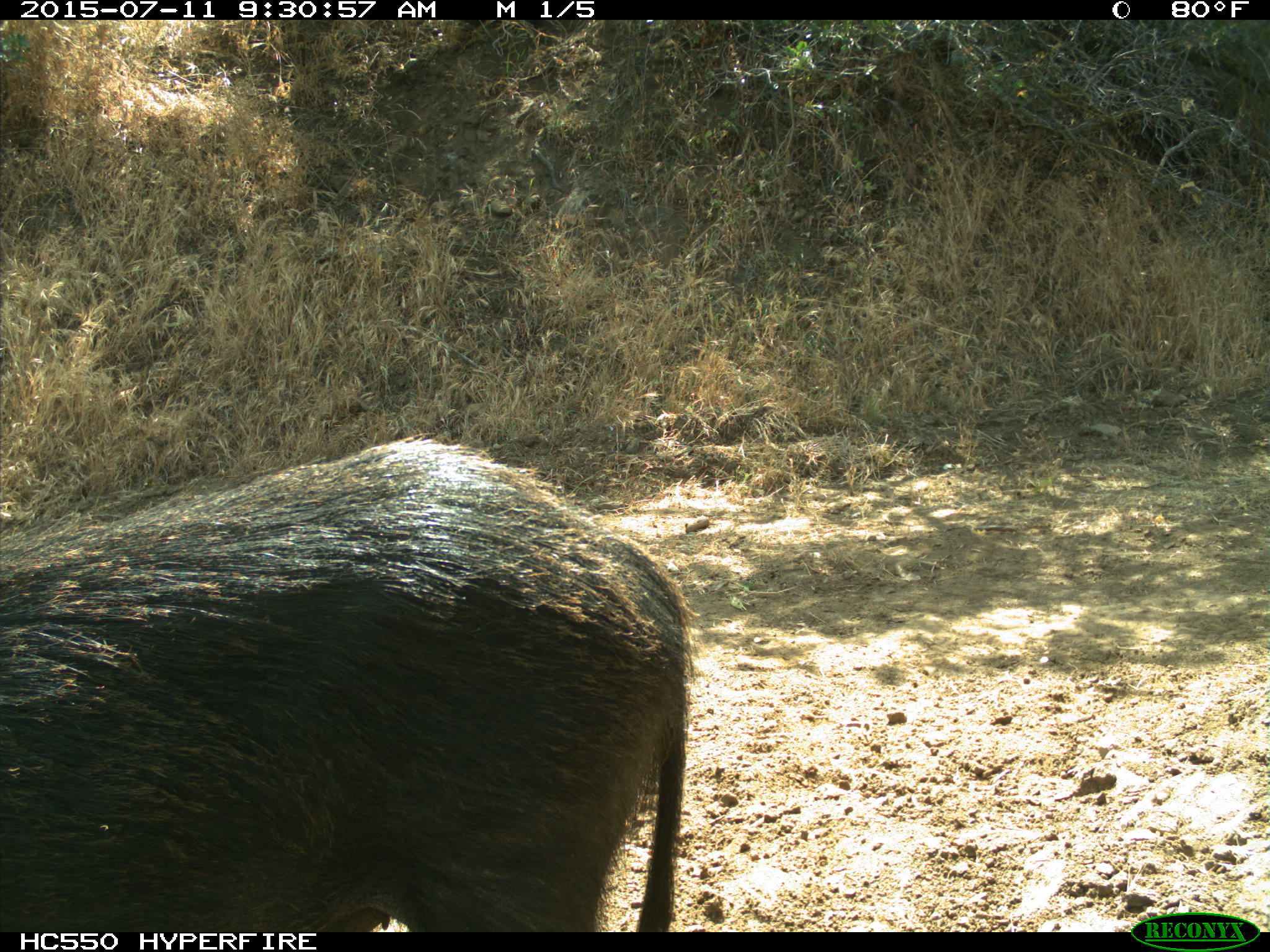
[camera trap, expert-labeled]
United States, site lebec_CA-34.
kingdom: Animalia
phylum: Chordata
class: Mammalia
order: Artiodactyla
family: Suidae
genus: Sus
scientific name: Sus scrofa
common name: wild boar